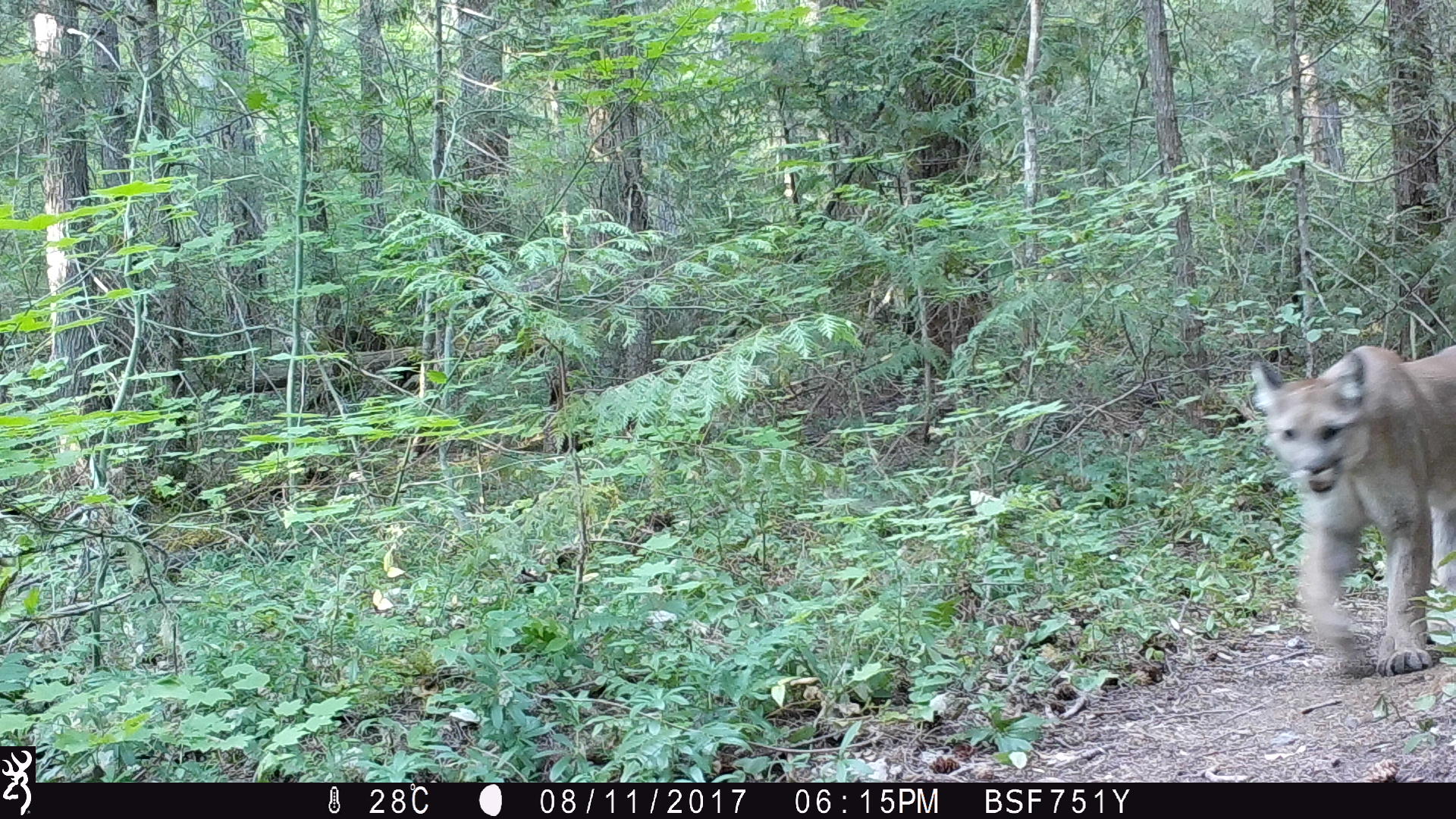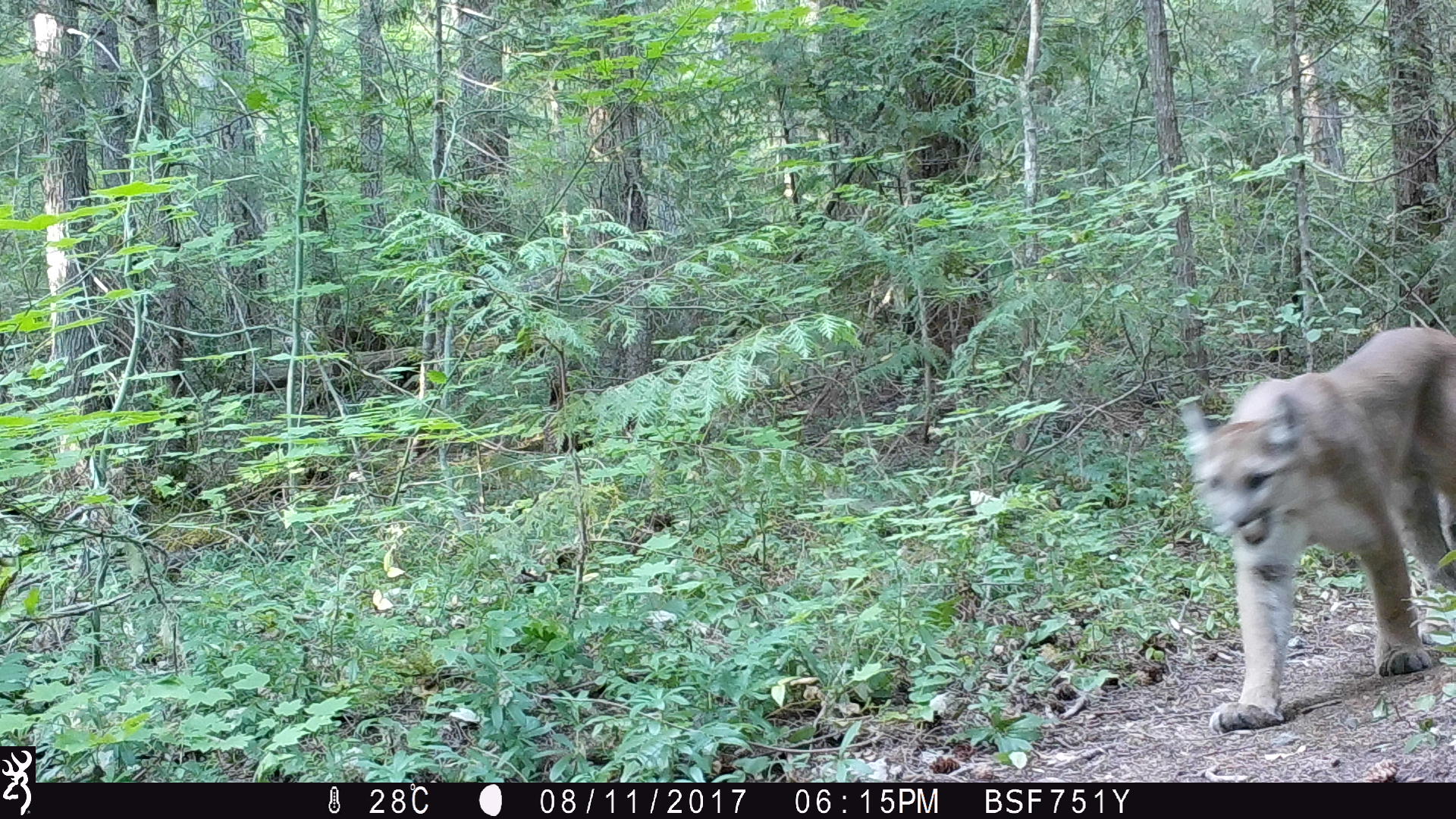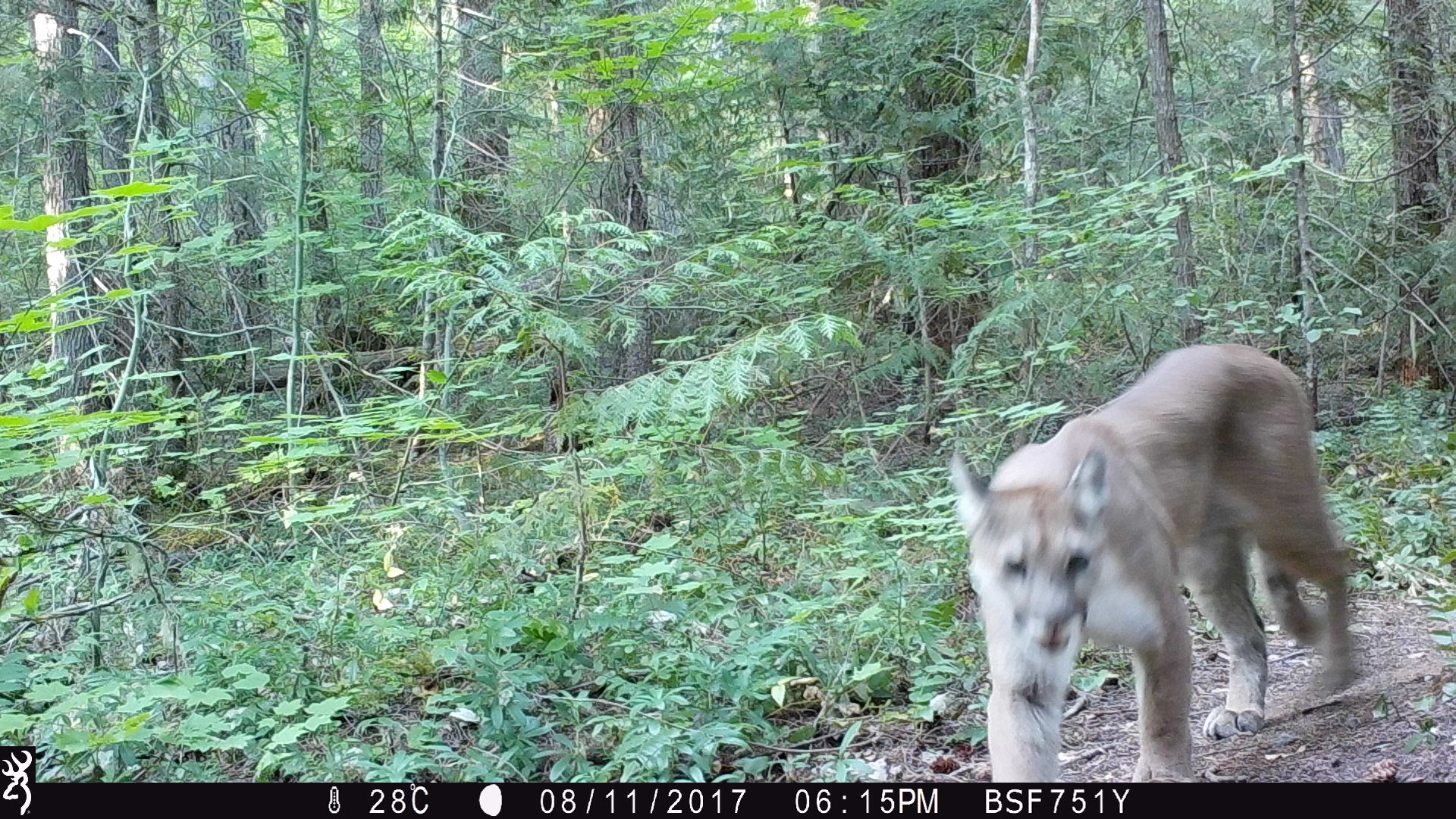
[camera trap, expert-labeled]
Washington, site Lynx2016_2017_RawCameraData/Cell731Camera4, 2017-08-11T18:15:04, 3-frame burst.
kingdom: Animalia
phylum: Chordata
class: Mammalia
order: Carnivora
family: Felidae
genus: Puma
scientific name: Puma concolor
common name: mountain lion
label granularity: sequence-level